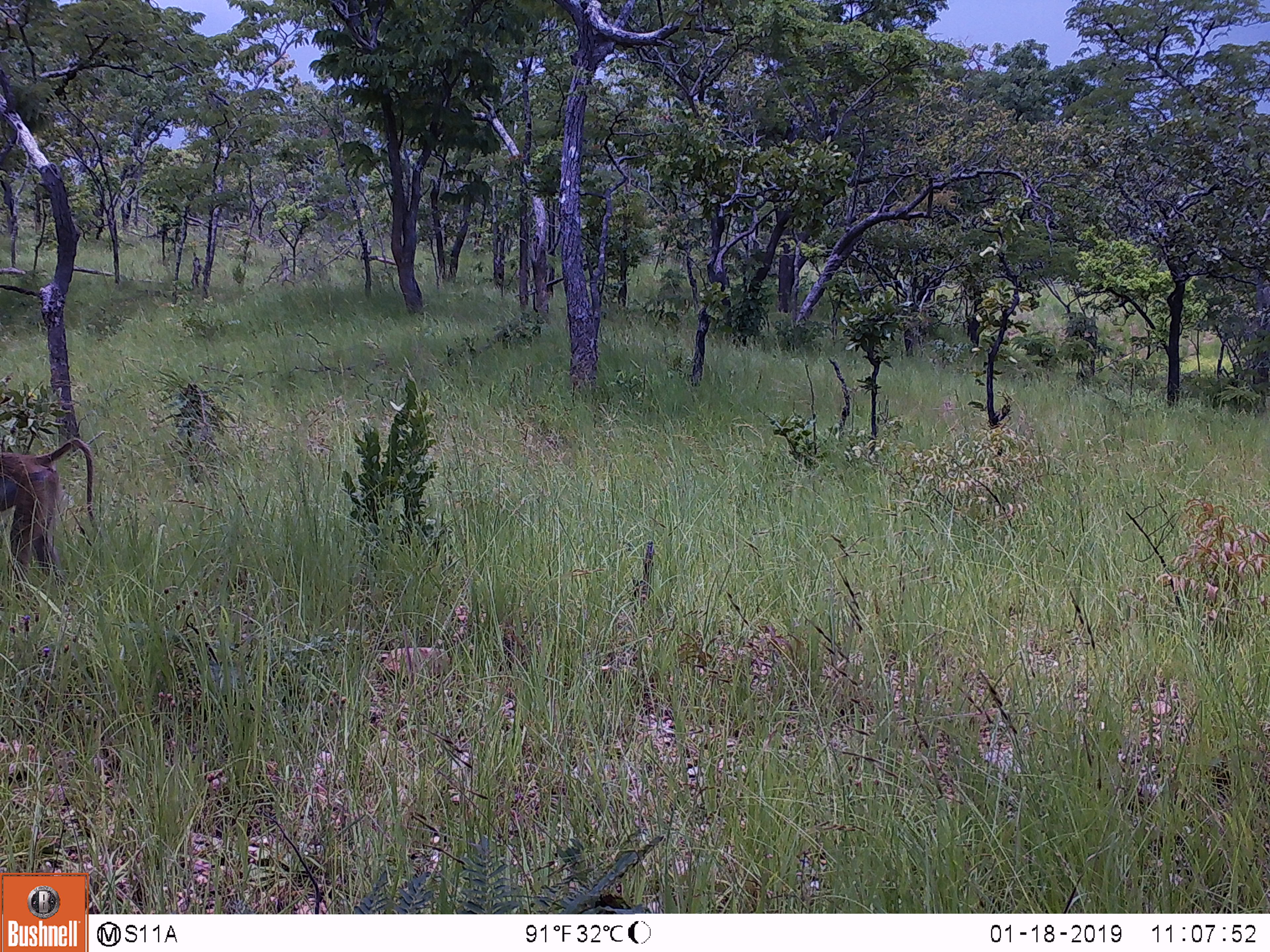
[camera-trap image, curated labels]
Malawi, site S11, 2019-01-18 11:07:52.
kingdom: Animalia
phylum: Chordata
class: Mammalia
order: Primates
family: Cercopithecidae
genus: Papio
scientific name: Papio cynocephalus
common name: yellow baboon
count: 1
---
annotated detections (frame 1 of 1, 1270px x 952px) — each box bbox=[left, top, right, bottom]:
yellow baboon: bbox=[0, 428, 123, 598]